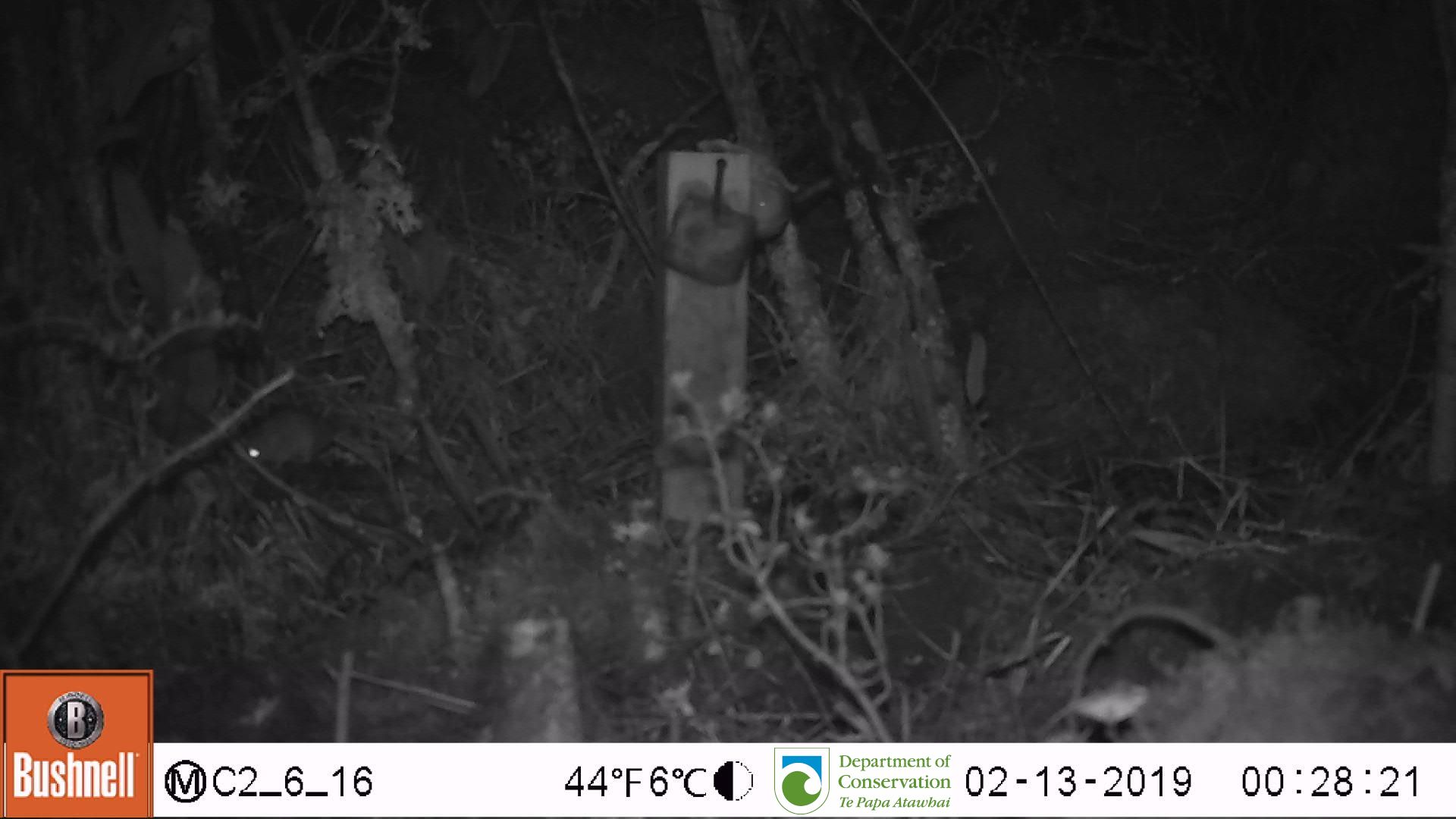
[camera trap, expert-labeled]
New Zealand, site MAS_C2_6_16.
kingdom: Animalia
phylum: Chordata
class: Mammalia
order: Rodentia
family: Muridae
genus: Mus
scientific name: Mus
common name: mouse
Mouse (Mus).